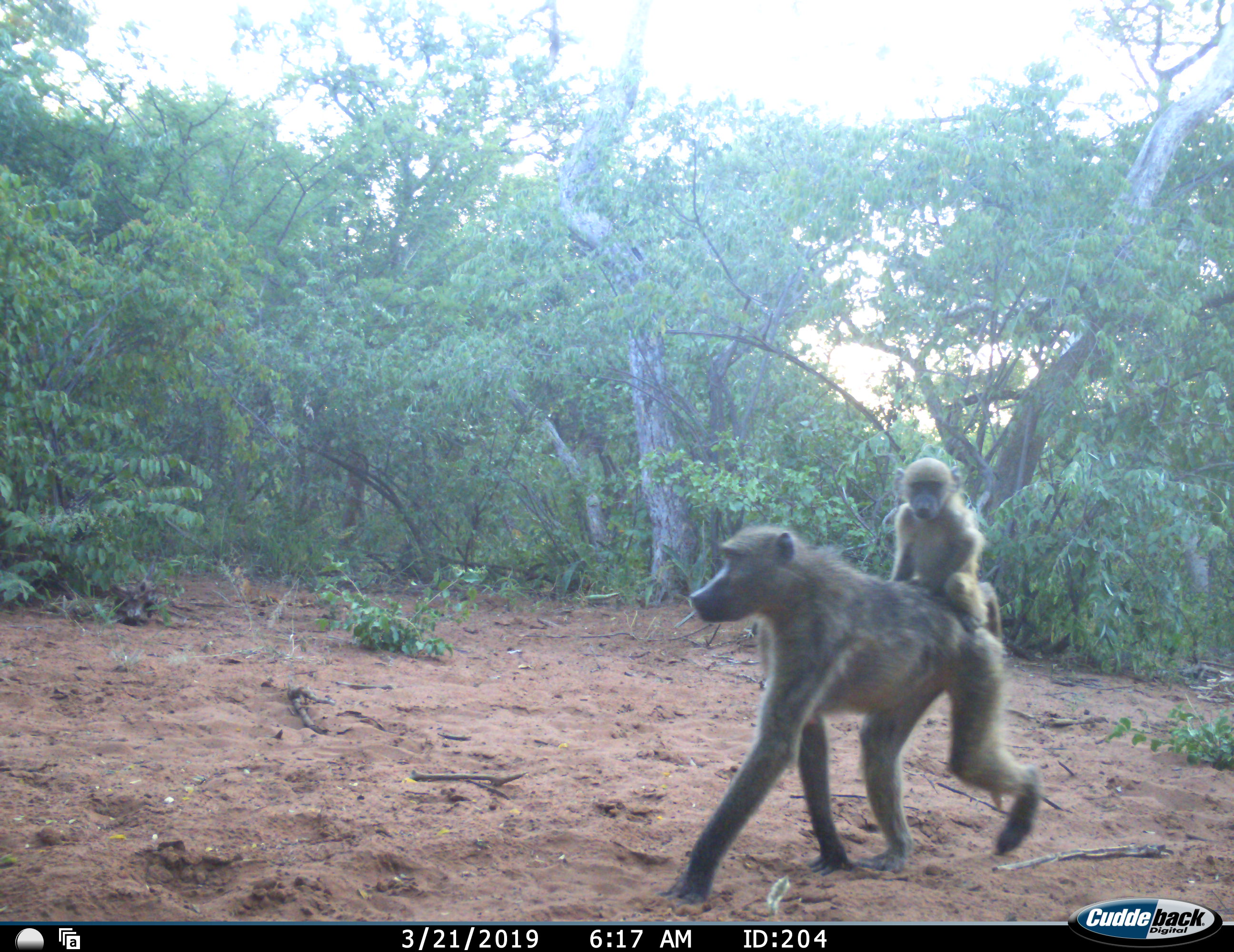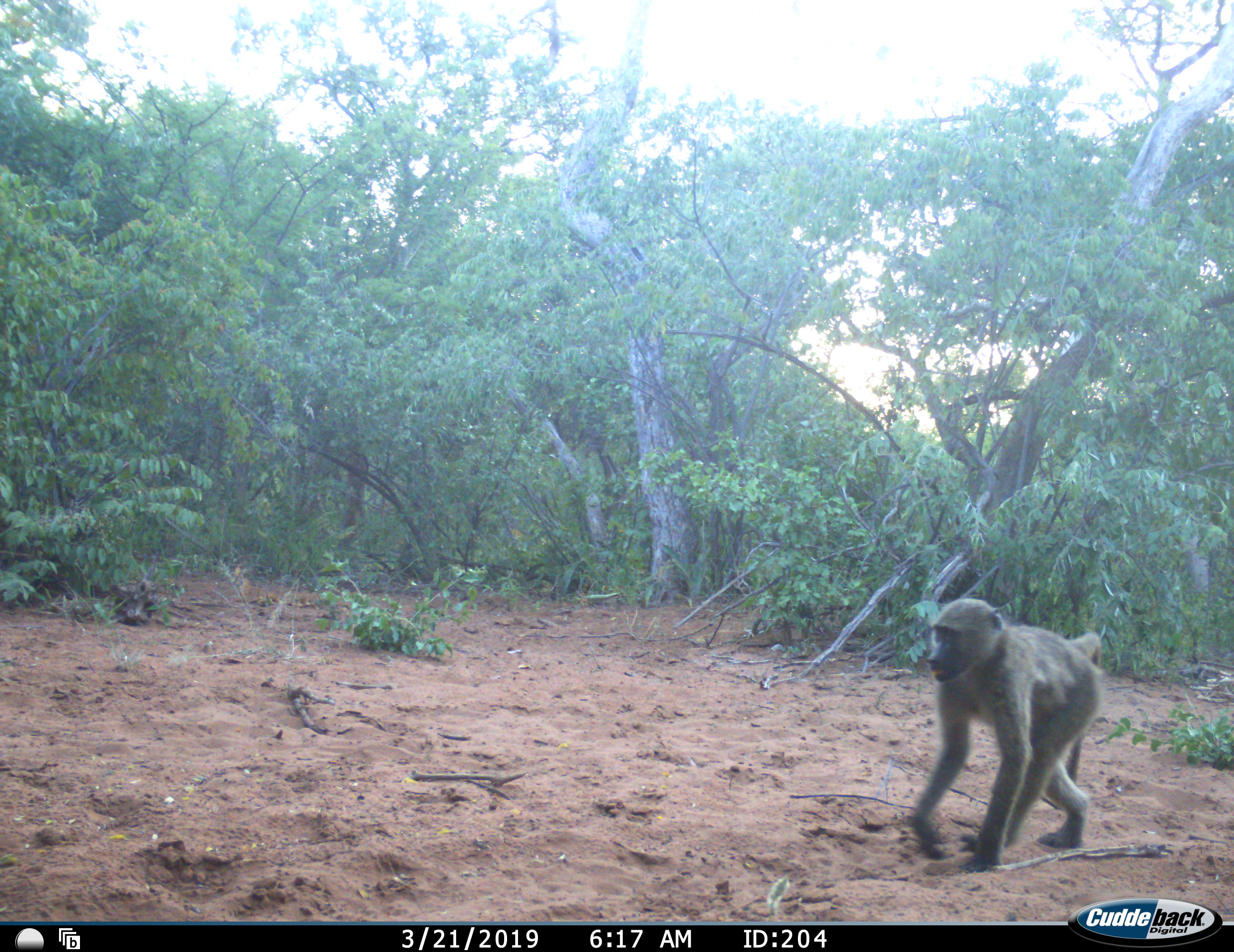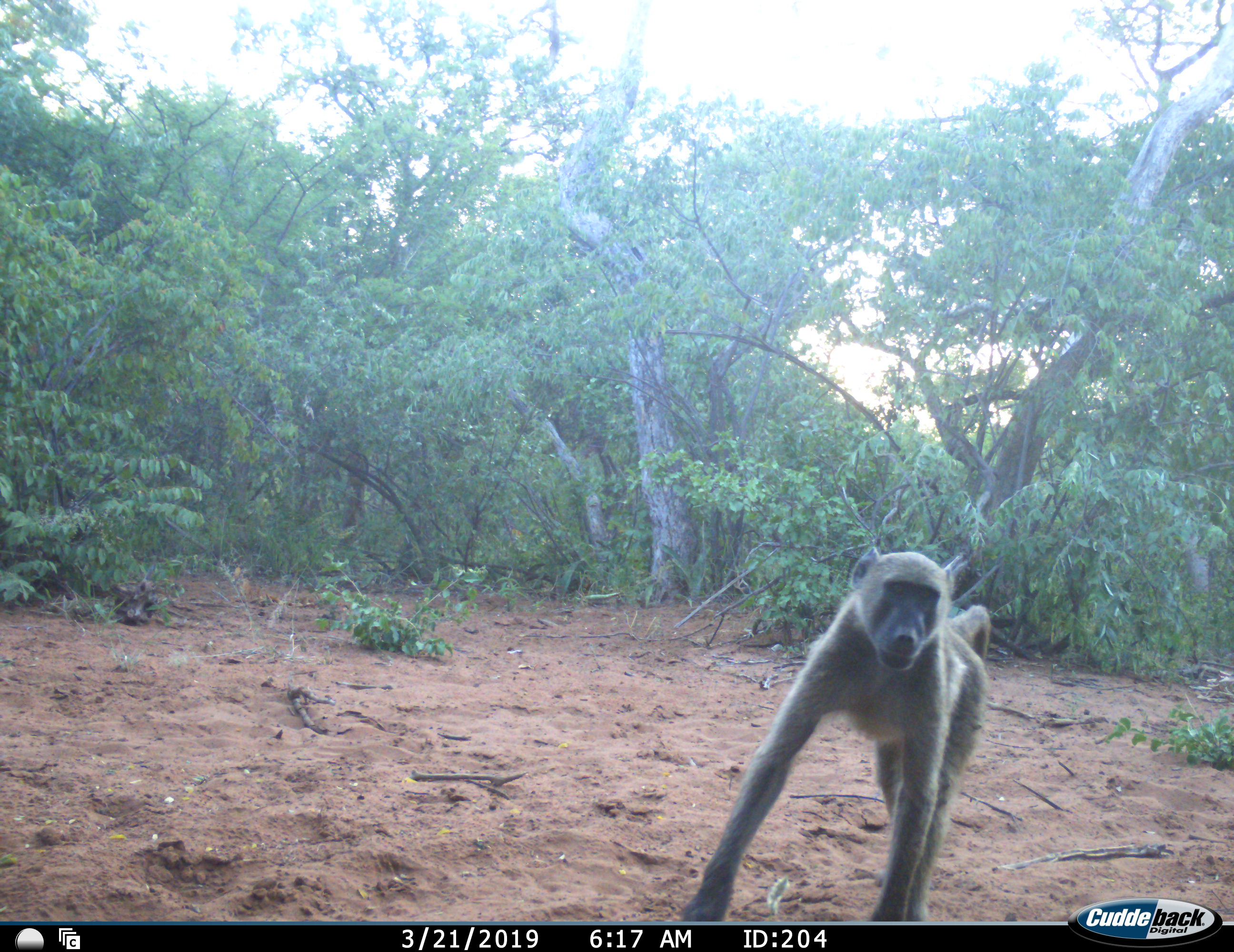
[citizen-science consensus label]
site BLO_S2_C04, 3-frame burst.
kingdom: Animalia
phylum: Chordata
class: Mammalia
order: Primates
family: Cercopithecidae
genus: Papio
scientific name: Papio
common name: baboon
Baboon (Papio), count 3. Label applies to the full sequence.